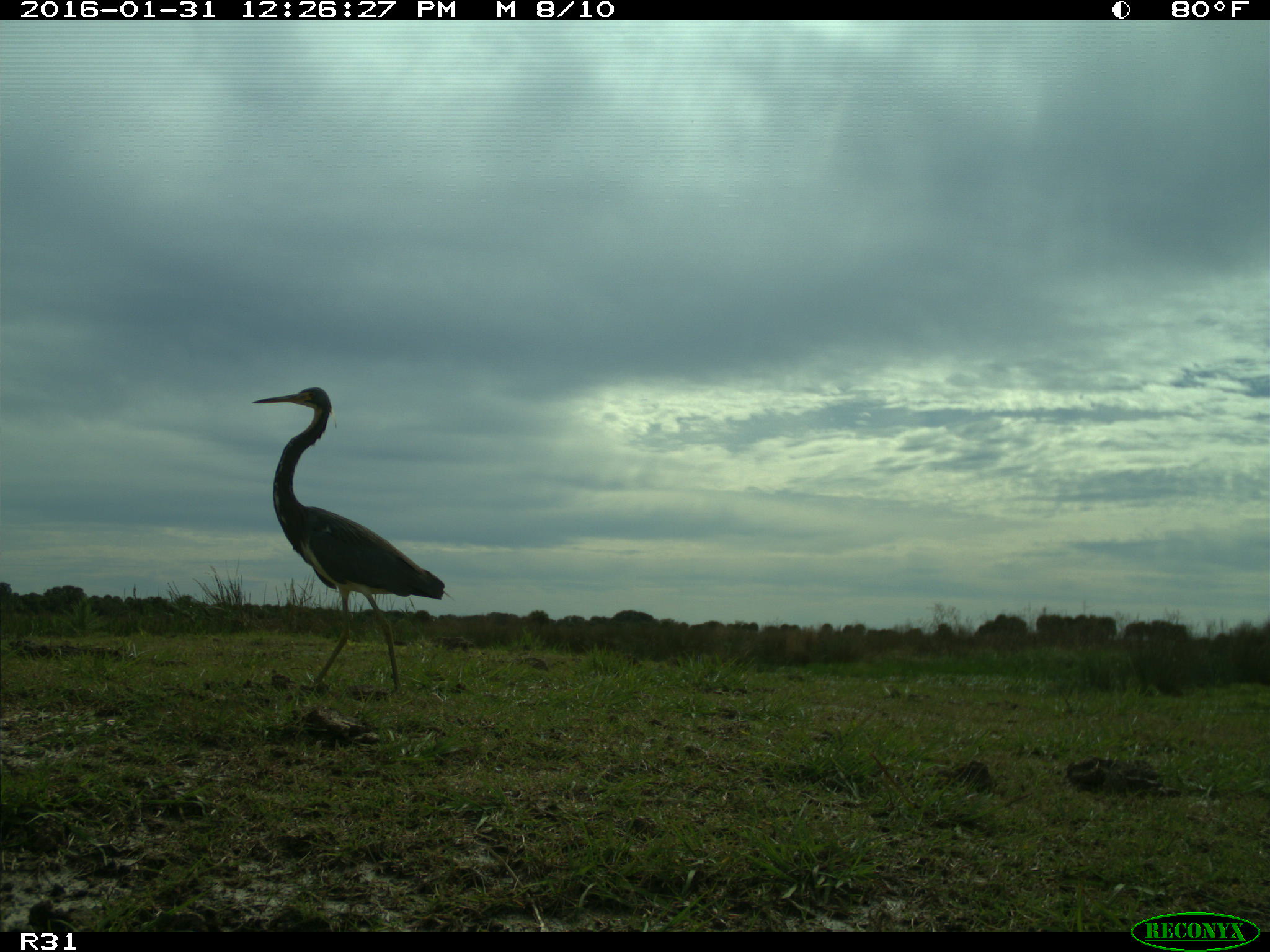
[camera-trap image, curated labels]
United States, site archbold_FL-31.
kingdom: Animalia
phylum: Chordata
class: Aves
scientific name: Aves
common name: birds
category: unidentified bird